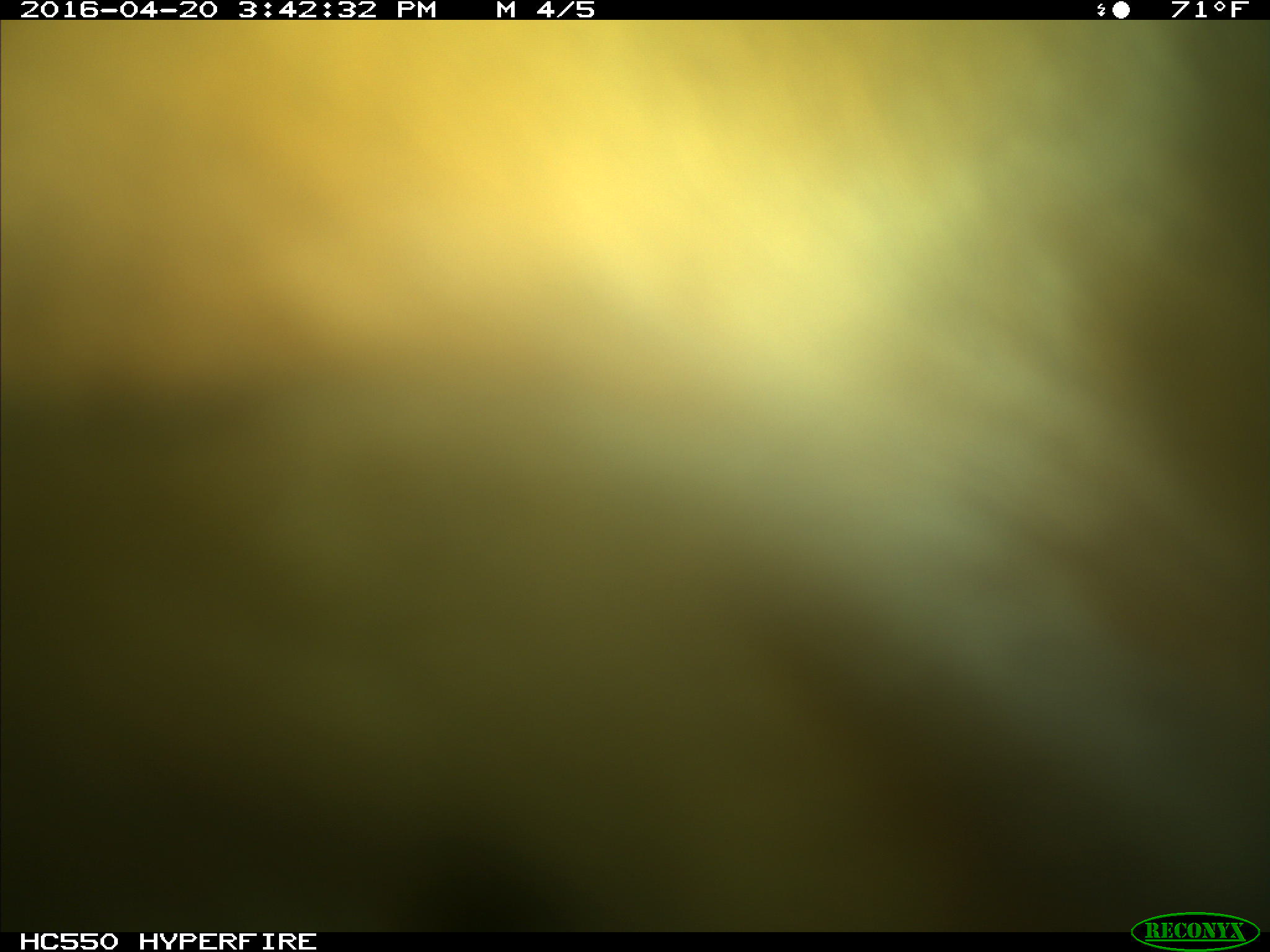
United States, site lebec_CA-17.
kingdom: Animalia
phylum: Chordata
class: Mammalia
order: Artiodactyla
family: Bovidae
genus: Bos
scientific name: Bos taurus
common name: domestic cow